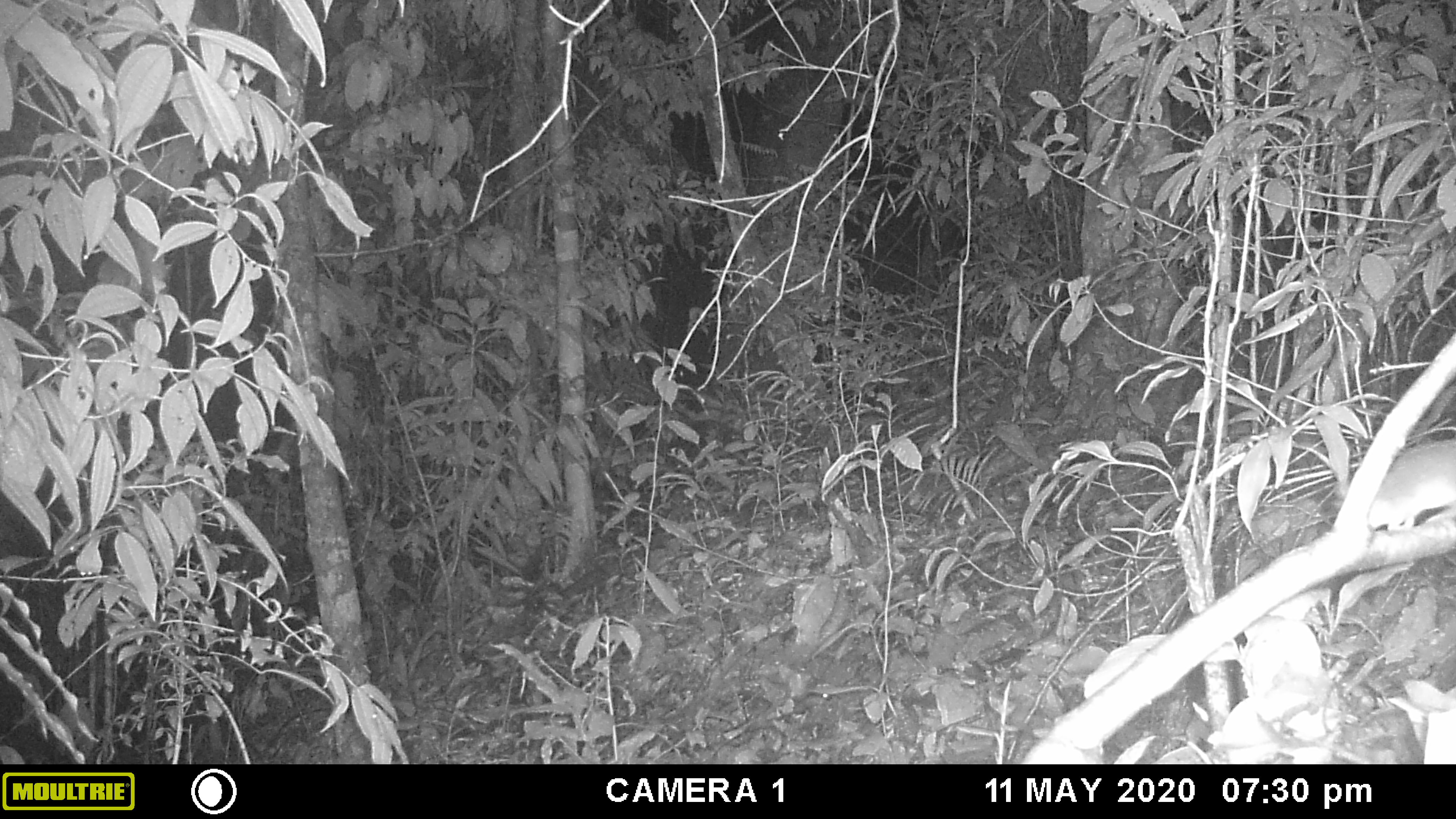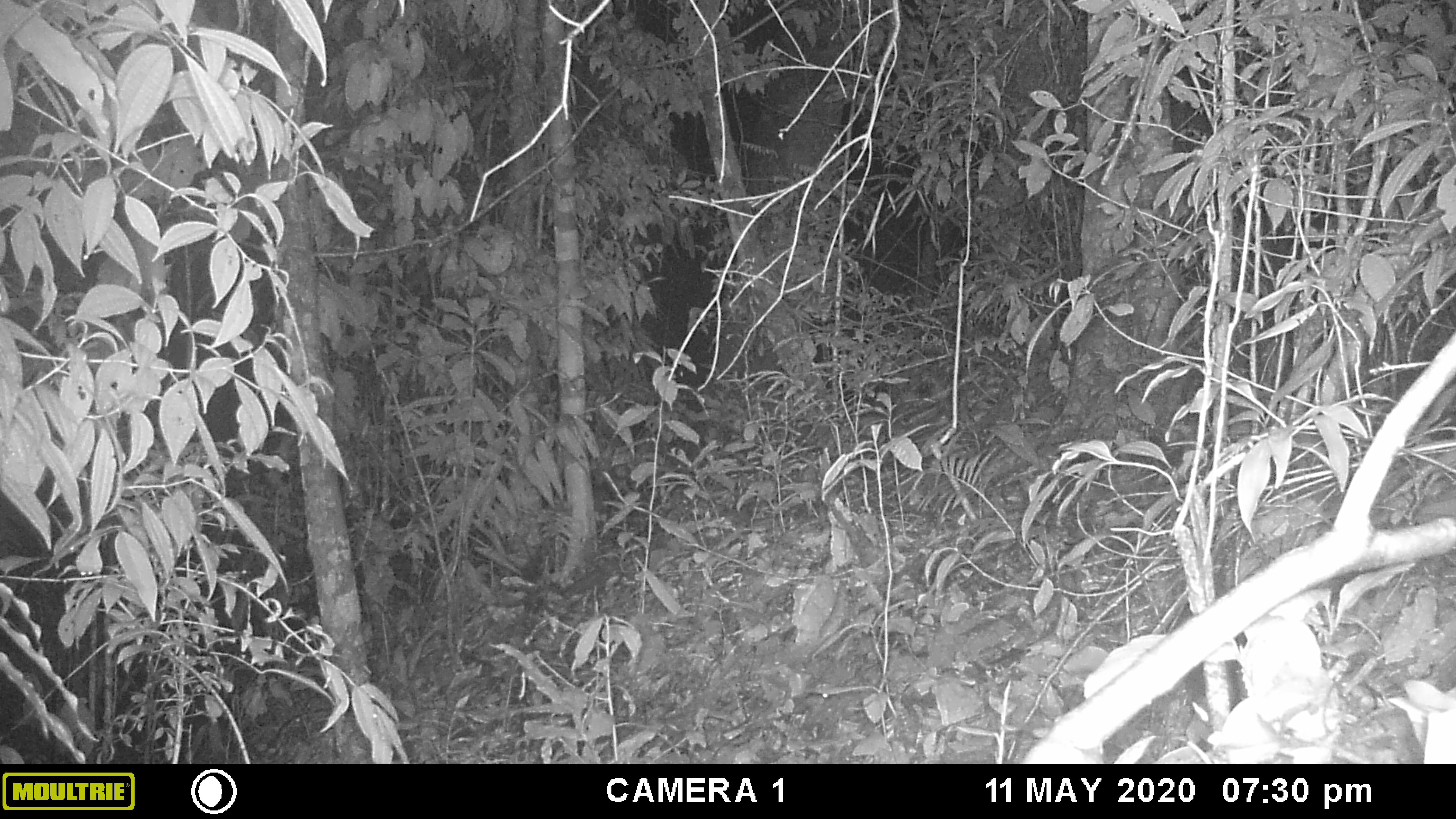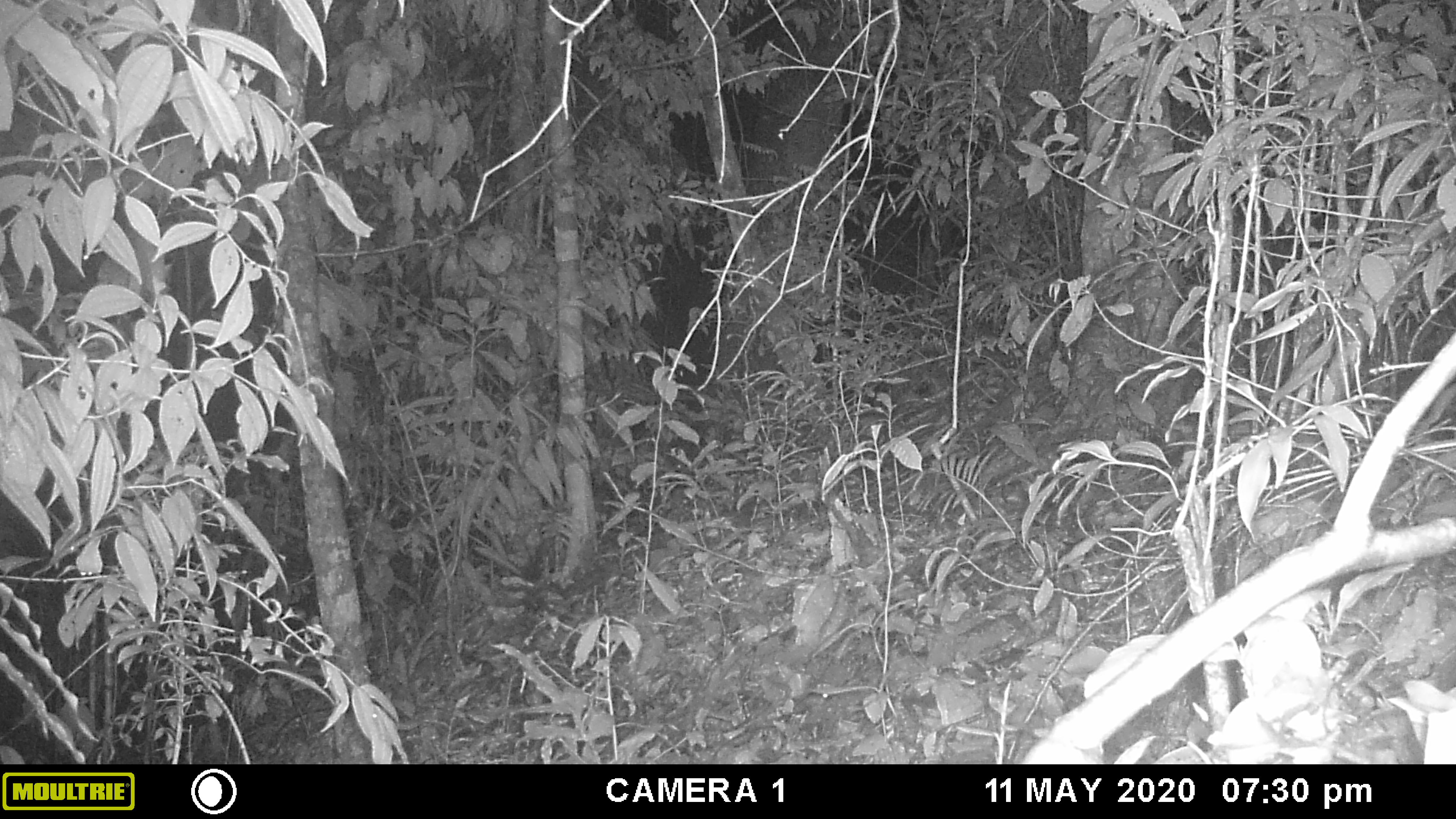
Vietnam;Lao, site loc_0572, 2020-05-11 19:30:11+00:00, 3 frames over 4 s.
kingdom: Animalia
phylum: Chordata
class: Mammalia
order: Rodentia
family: Muridae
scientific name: Muridae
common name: old-world mice and rats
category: unidentified murid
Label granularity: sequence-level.